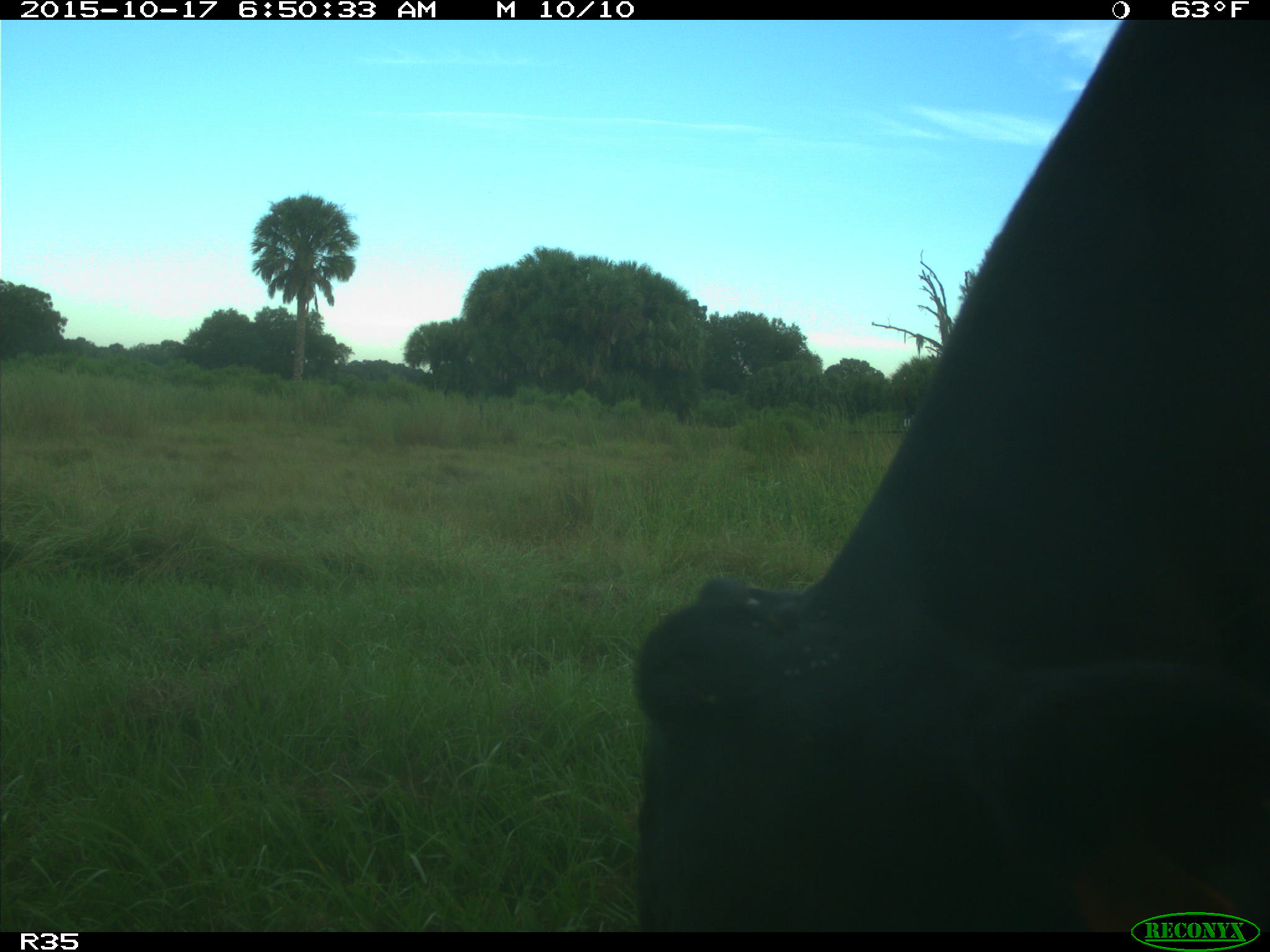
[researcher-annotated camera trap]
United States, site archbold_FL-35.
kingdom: Animalia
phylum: Chordata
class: Mammalia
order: Artiodactyla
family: Bovidae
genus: Bos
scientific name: Bos taurus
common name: domestic cow